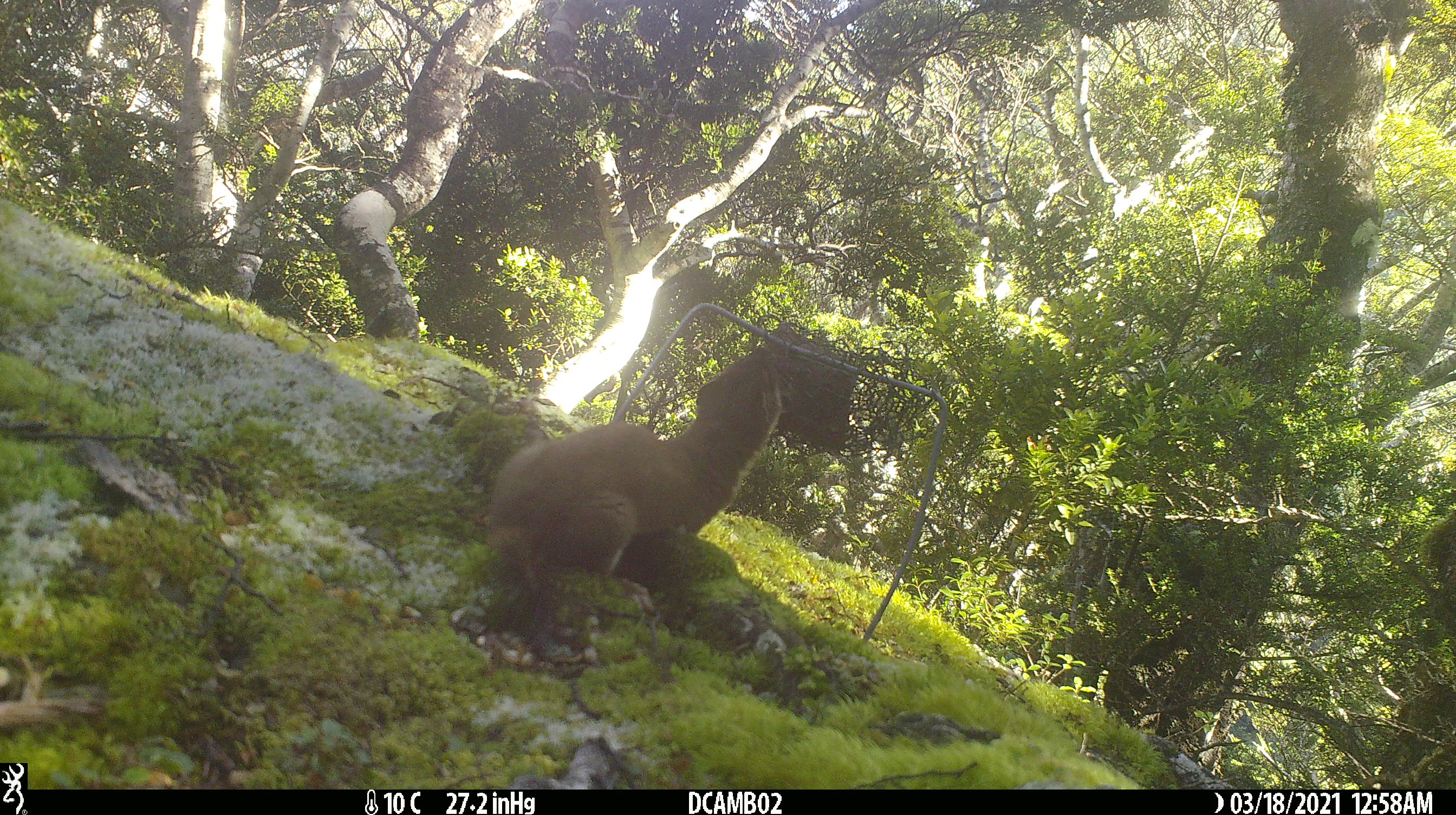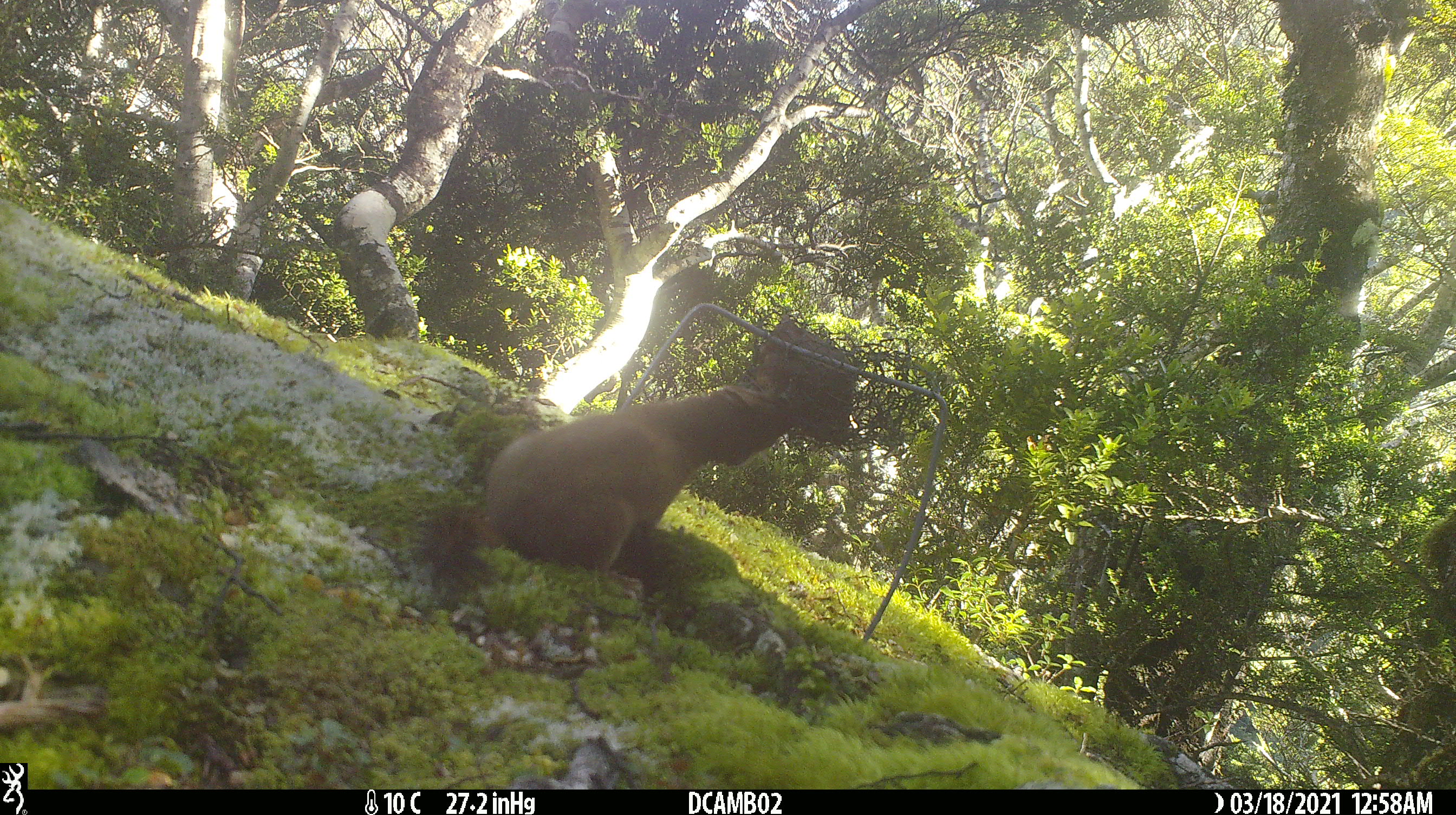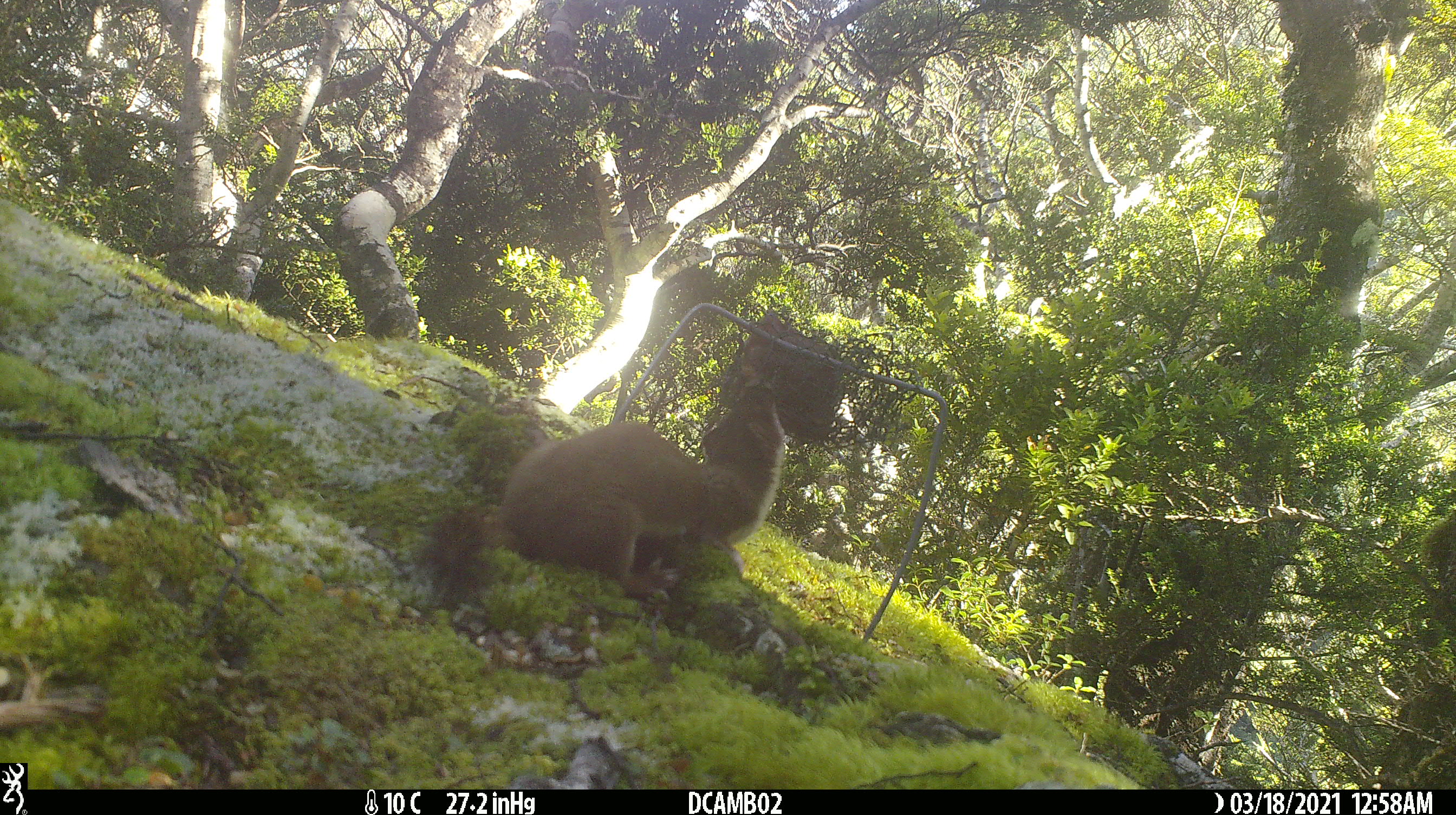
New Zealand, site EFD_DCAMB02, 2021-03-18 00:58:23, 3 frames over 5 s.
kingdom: Animalia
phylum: Chordata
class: Mammalia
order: Carnivora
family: Mustelidae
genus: Mustela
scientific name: Mustela erminea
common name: stoat